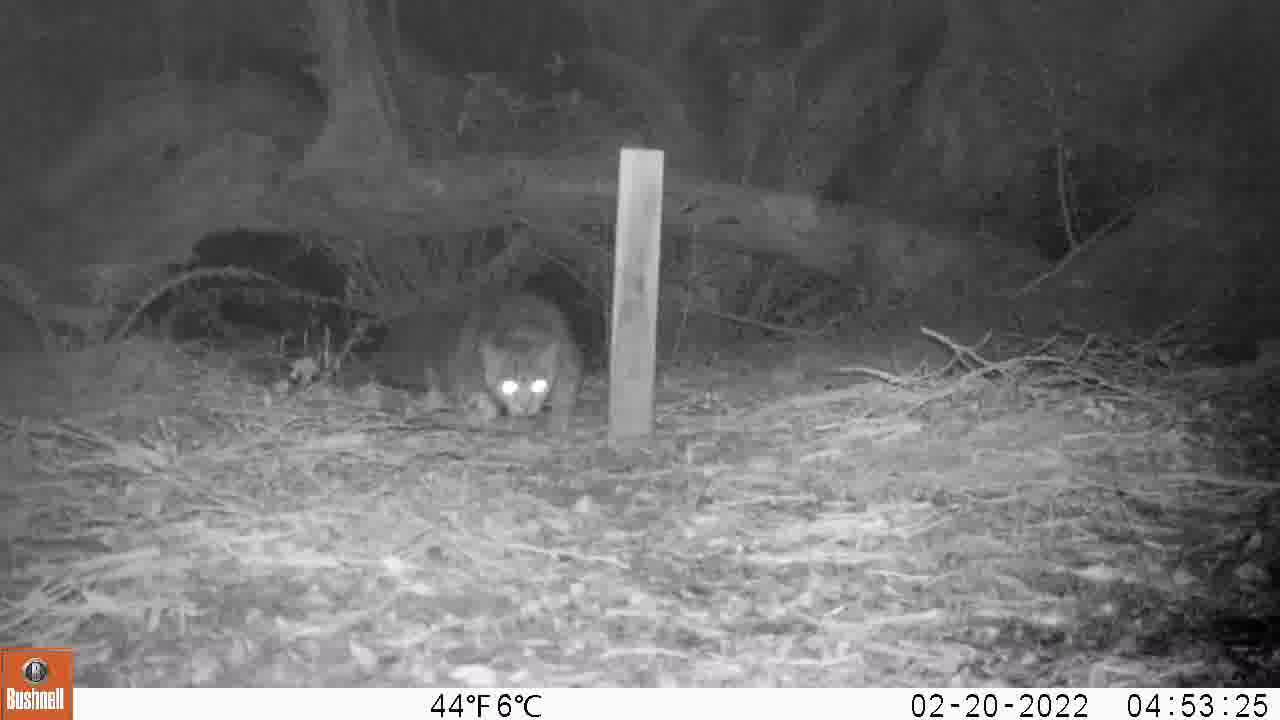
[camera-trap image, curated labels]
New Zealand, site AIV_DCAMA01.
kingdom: Animalia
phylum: Chordata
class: Mammalia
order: Carnivora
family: Felidae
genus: Felis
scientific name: Felis catus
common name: domestic cat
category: cat